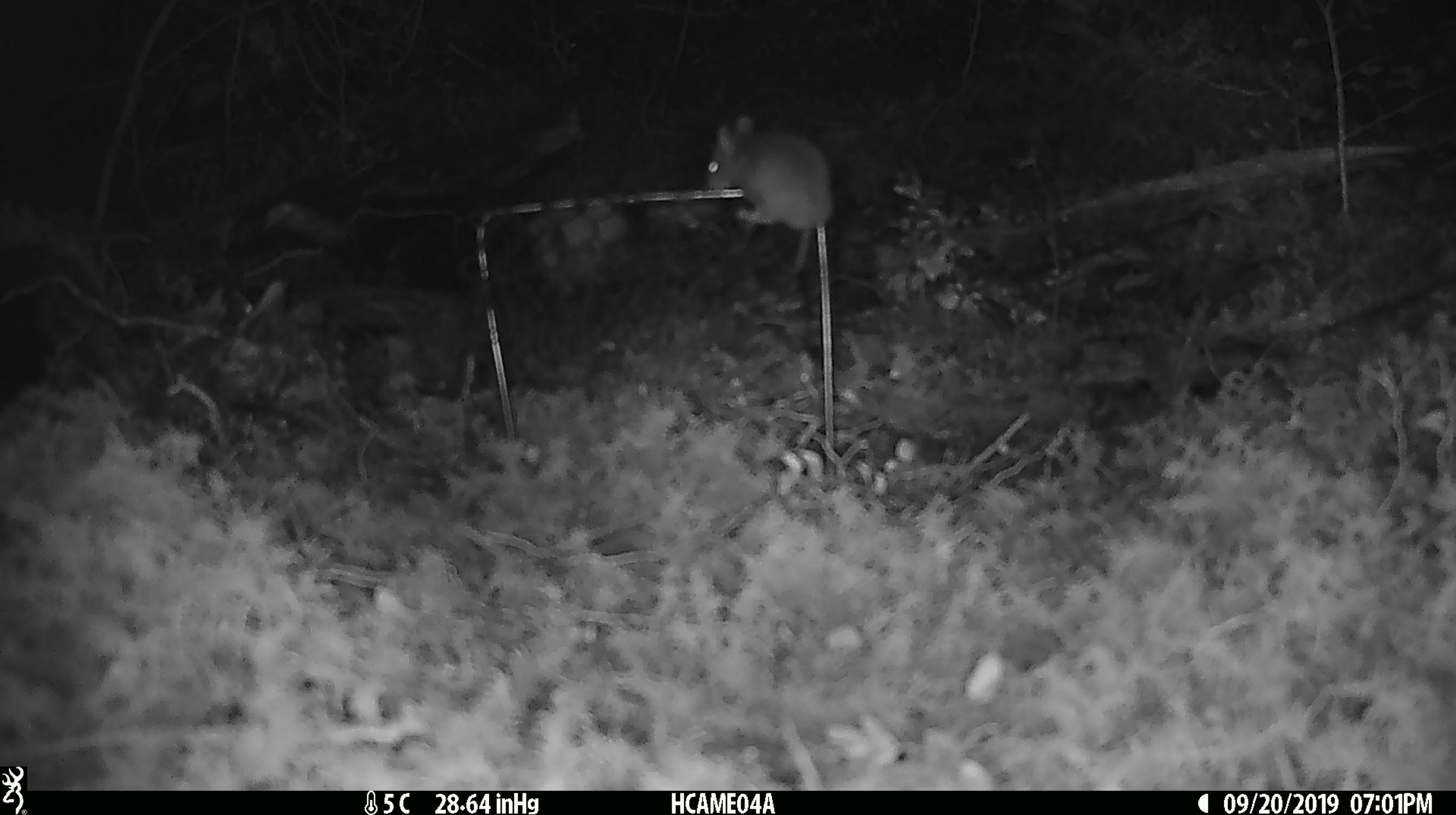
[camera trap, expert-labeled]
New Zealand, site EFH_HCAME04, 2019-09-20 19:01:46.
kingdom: Animalia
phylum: Chordata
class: Mammalia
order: Rodentia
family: Muridae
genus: Mus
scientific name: Mus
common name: mouse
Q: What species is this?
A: Mouse (Mus).